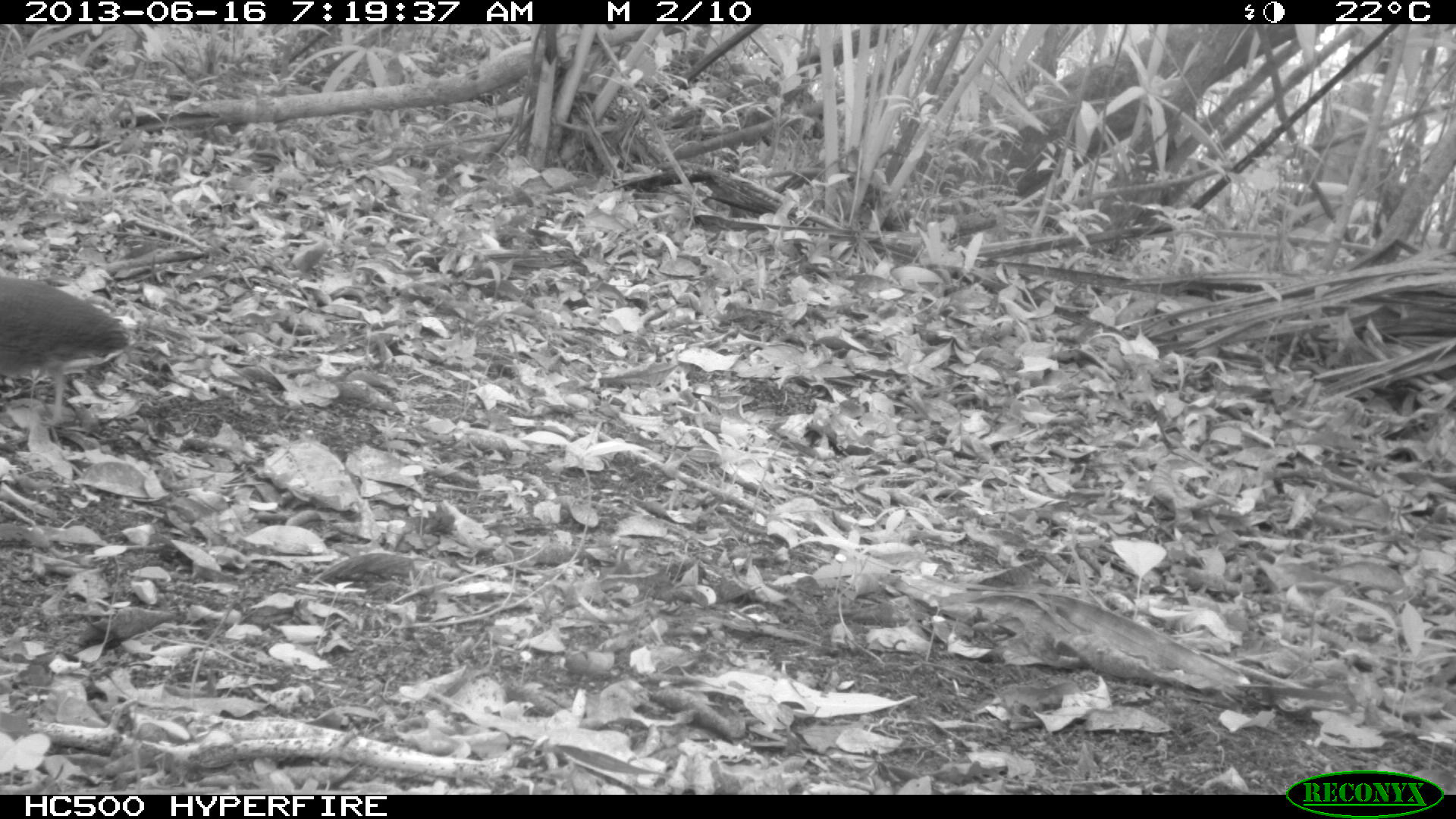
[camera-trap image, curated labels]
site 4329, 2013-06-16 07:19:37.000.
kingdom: Animalia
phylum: Chordata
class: Aves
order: Tinamiformes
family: Tinamidae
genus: Tinamus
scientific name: Tinamus major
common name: great tinamou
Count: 1.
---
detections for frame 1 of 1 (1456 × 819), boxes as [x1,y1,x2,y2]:
tinamus major: [0,276,128,425]